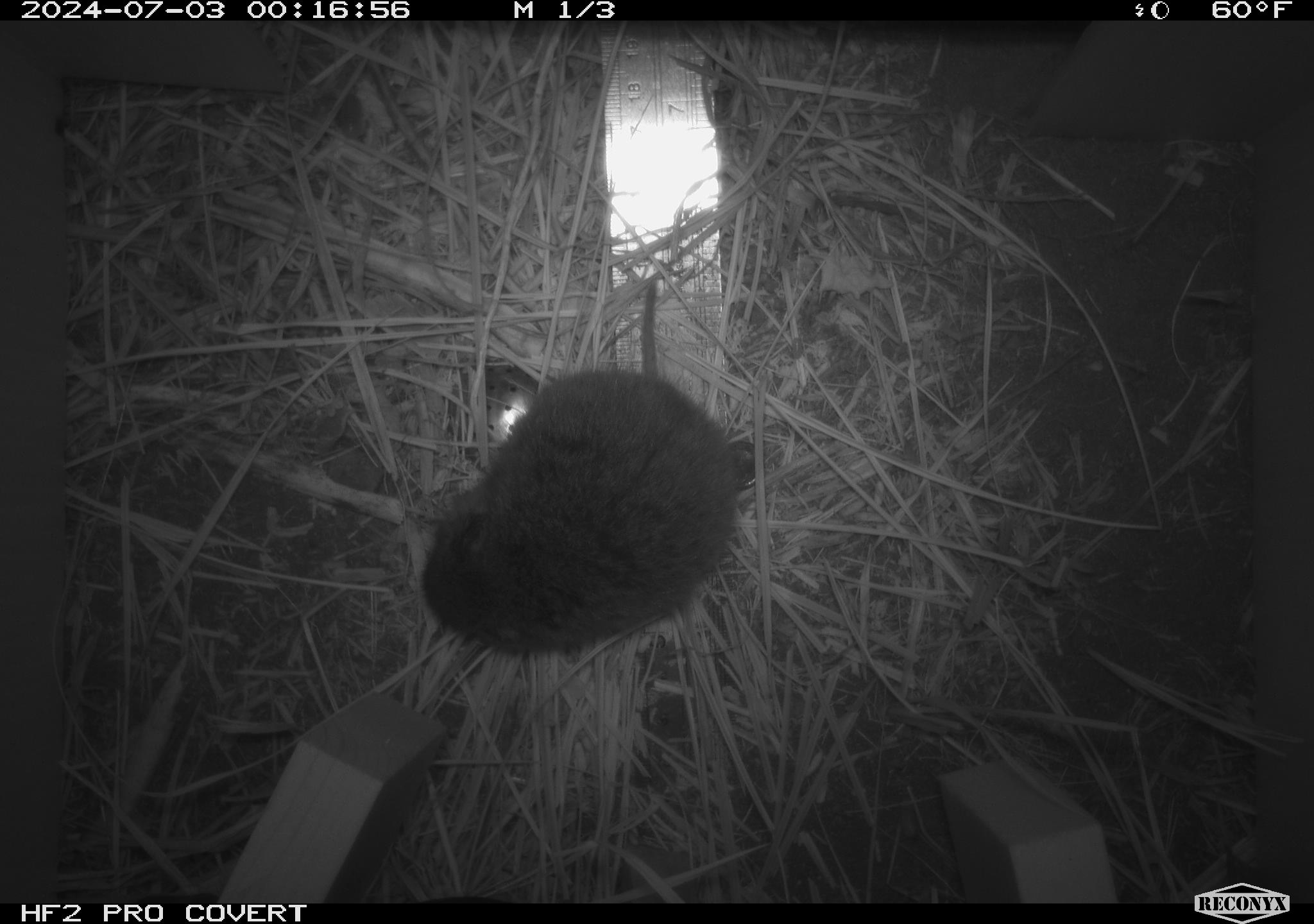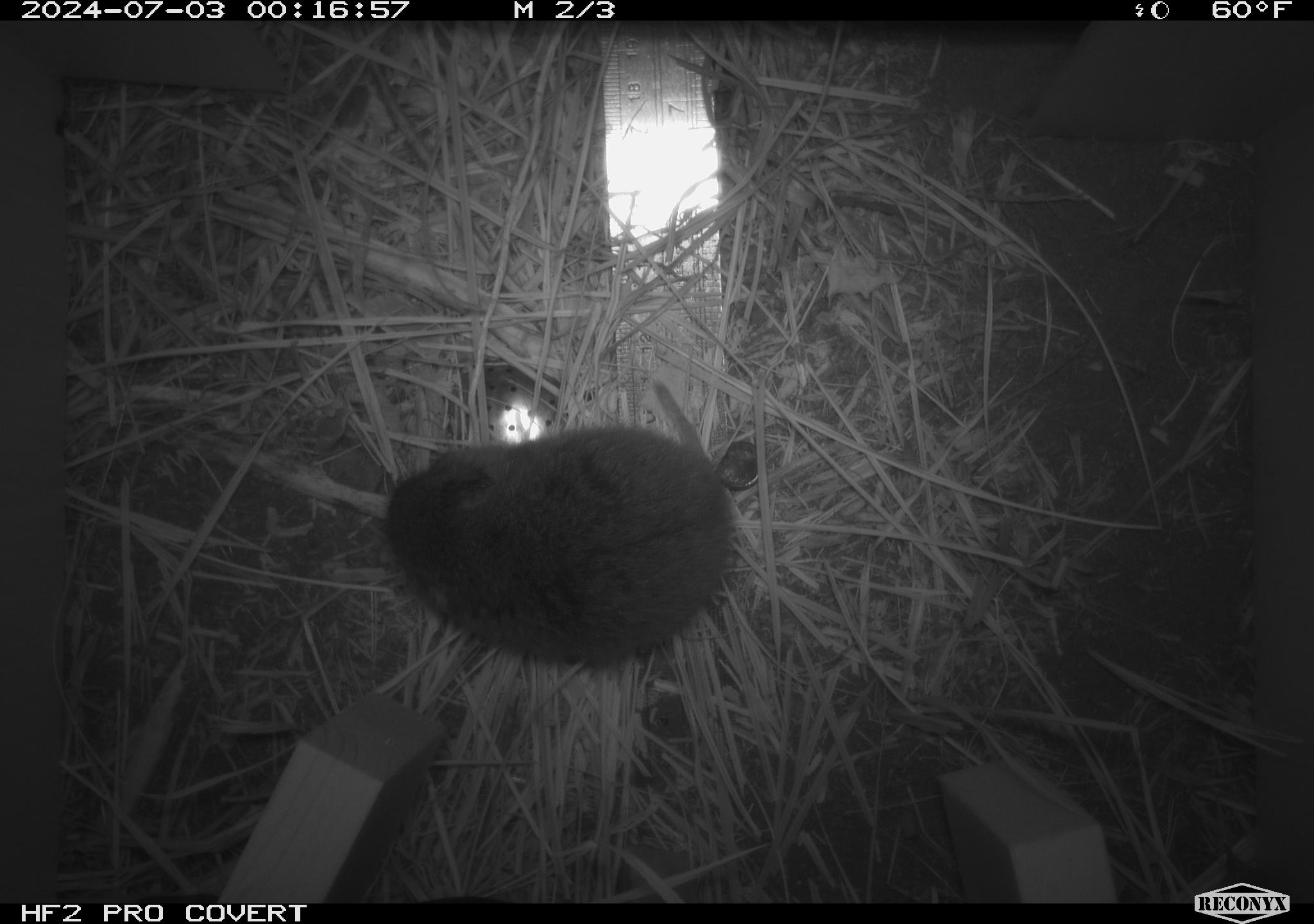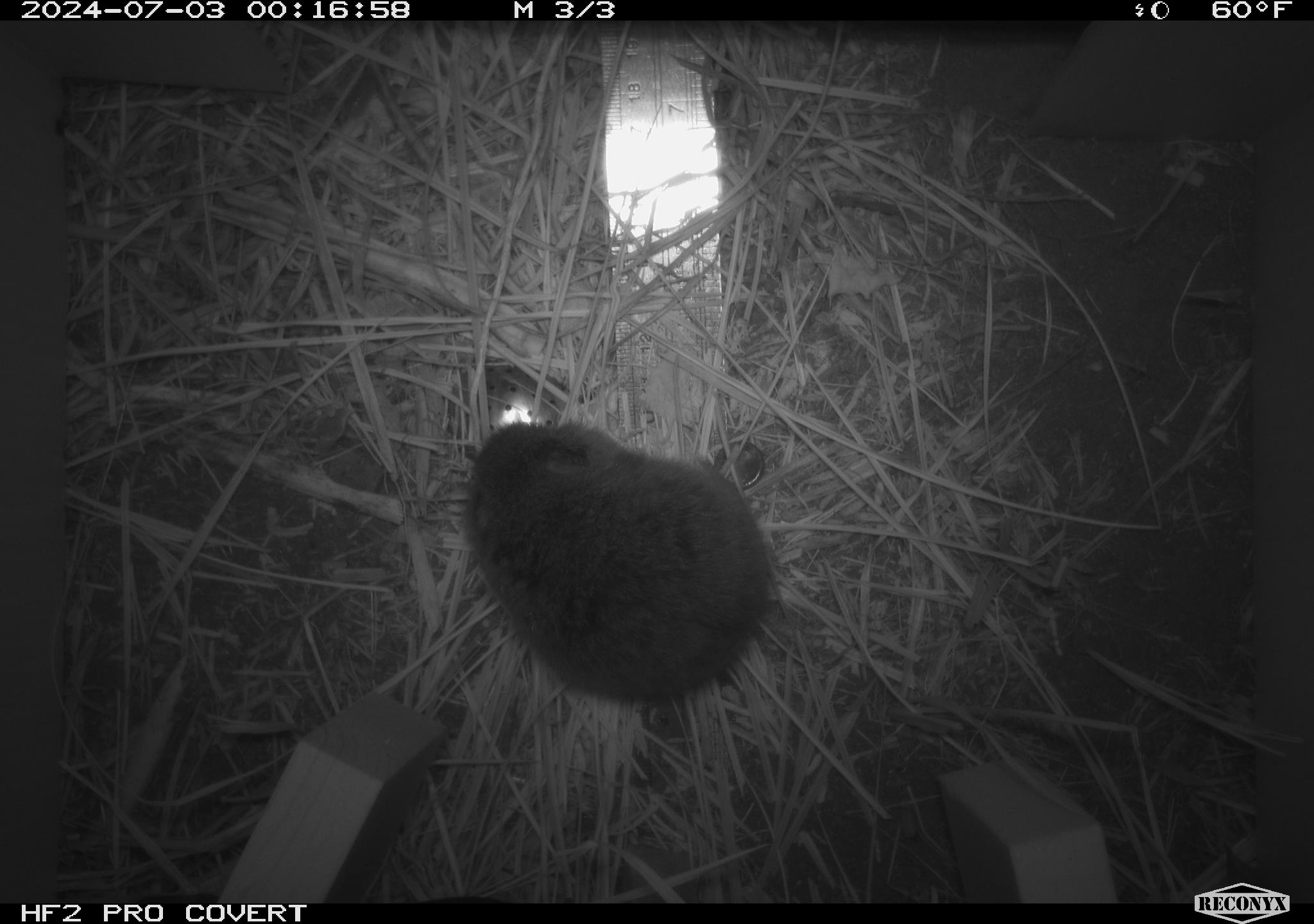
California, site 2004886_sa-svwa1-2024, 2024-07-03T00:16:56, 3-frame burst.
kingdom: Animalia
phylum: Chordata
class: Mammalia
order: Rodentia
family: Cricetidae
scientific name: Arvicolinae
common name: voles, lemmings, and muskrats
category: arvicolinae subfamily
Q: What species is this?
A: Arvicolinae subfamily (voles, lemmings, and muskrats) (Arvicolinae).